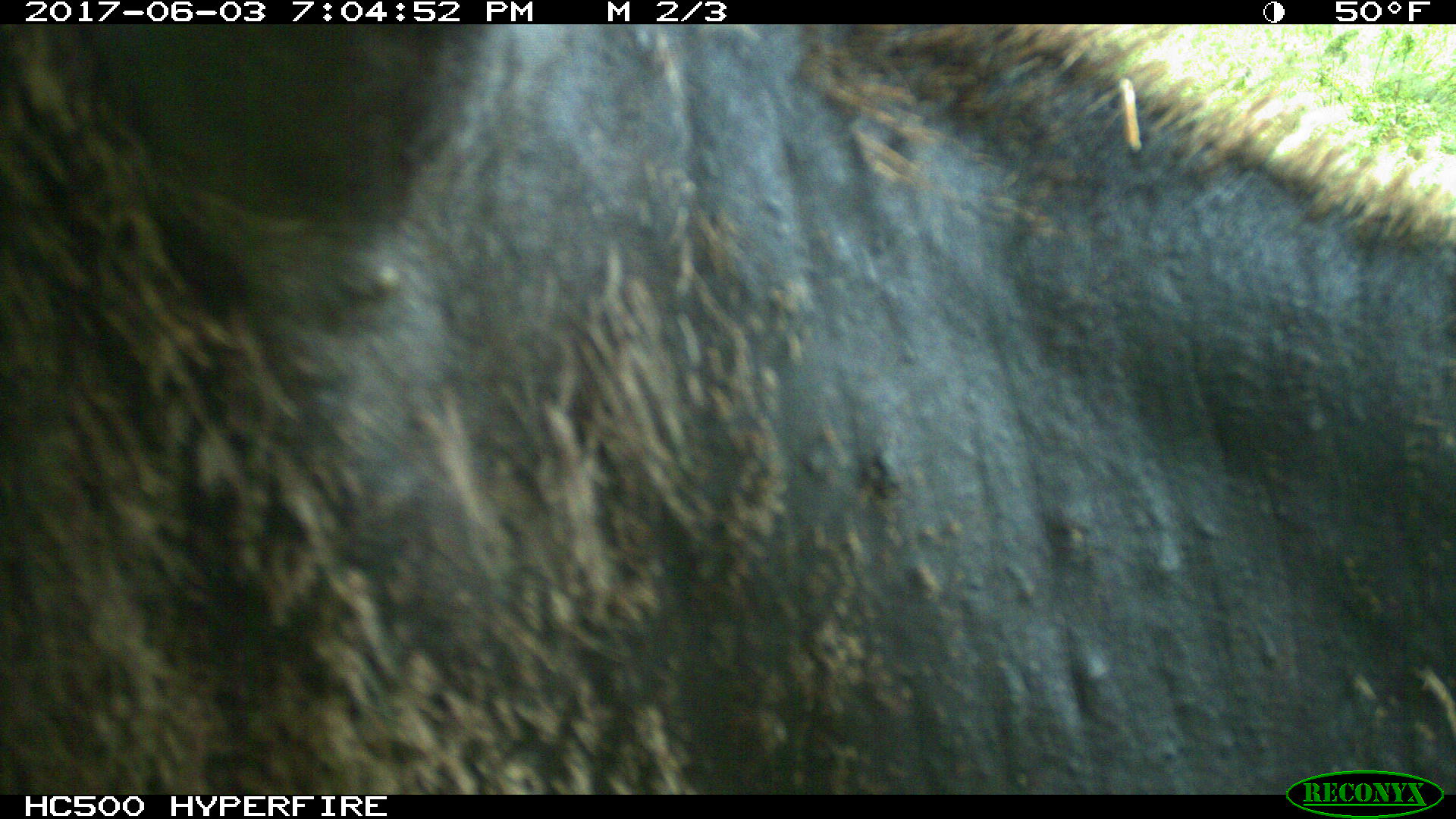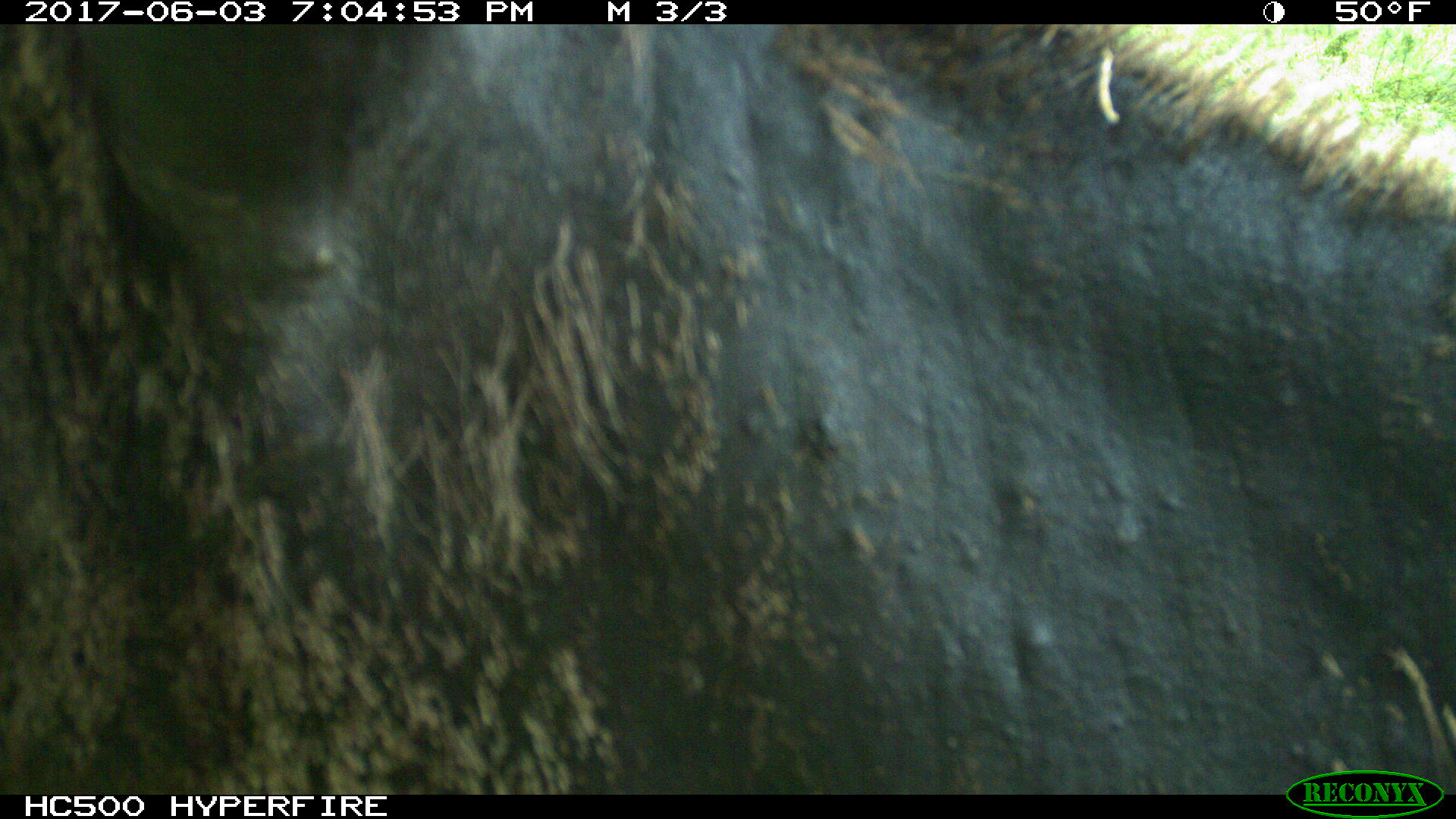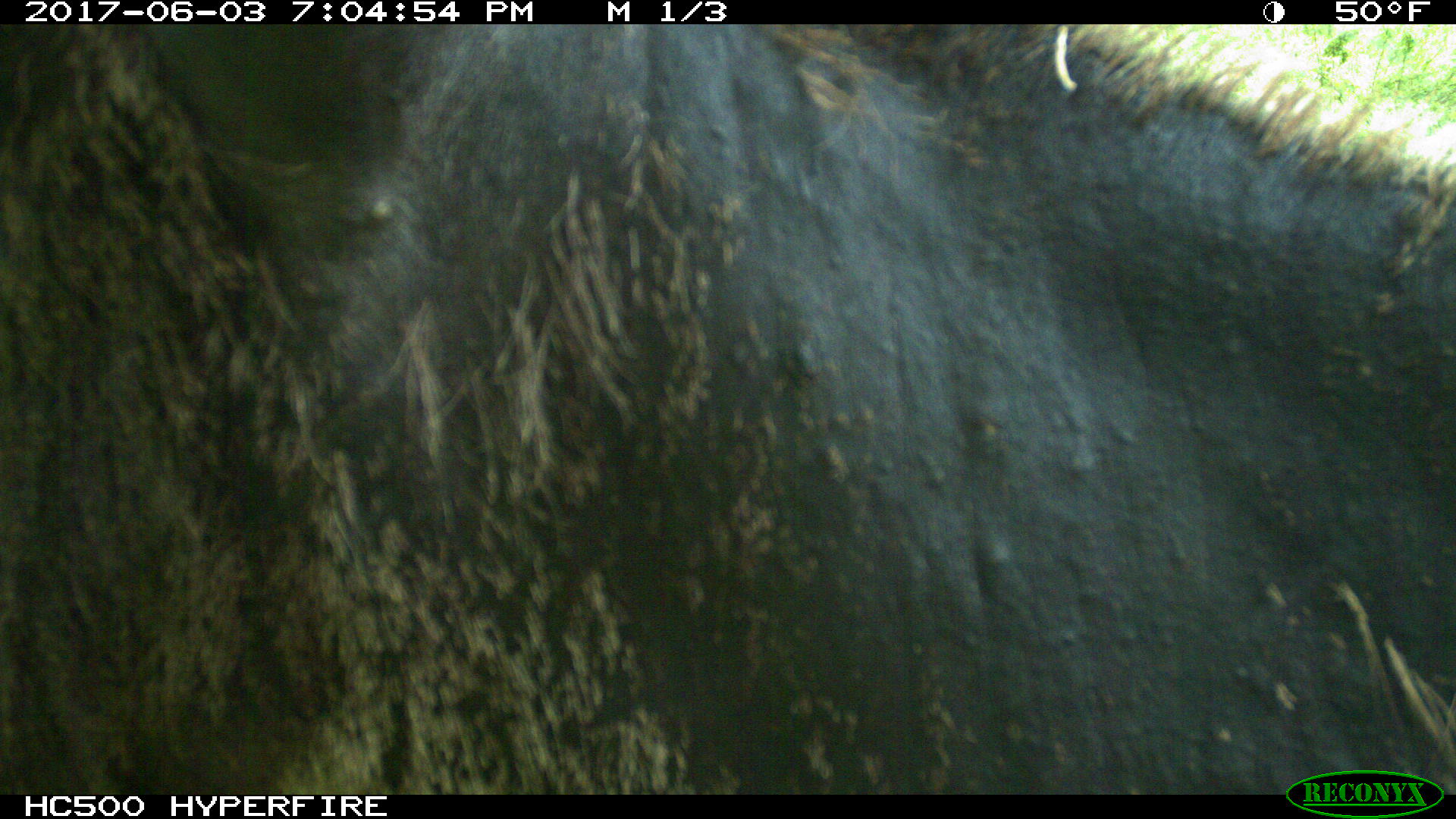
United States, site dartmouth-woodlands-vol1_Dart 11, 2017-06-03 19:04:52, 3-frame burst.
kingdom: Animalia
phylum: Chordata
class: Mammalia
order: Artiodactyla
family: Cervidae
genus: Alces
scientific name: Alces alces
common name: moose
Moose (Alces alces).